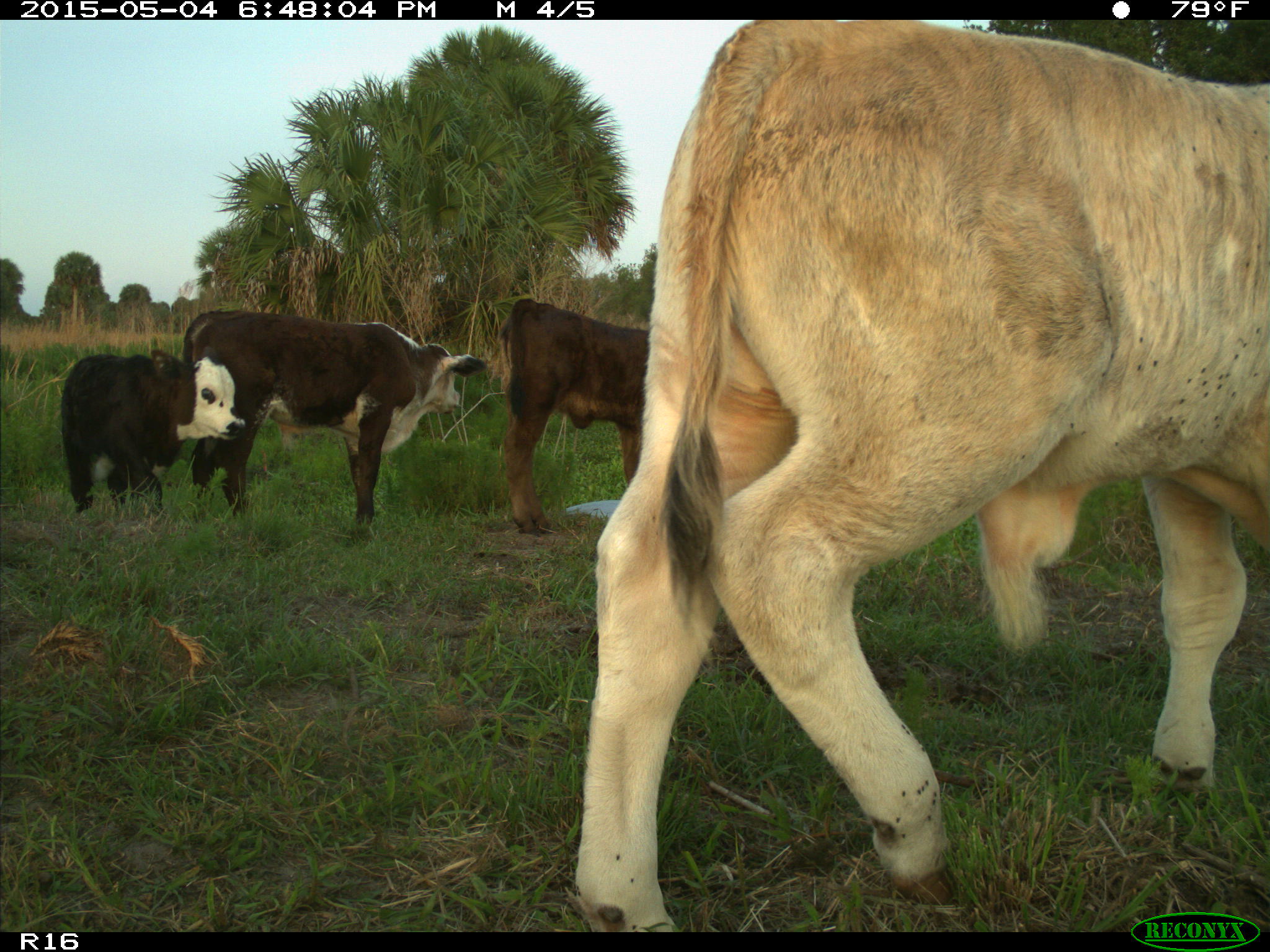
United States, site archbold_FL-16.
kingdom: Animalia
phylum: Chordata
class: Mammalia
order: Artiodactyla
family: Bovidae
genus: Bos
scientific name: Bos taurus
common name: domestic cow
Bos taurus (domestic cow).